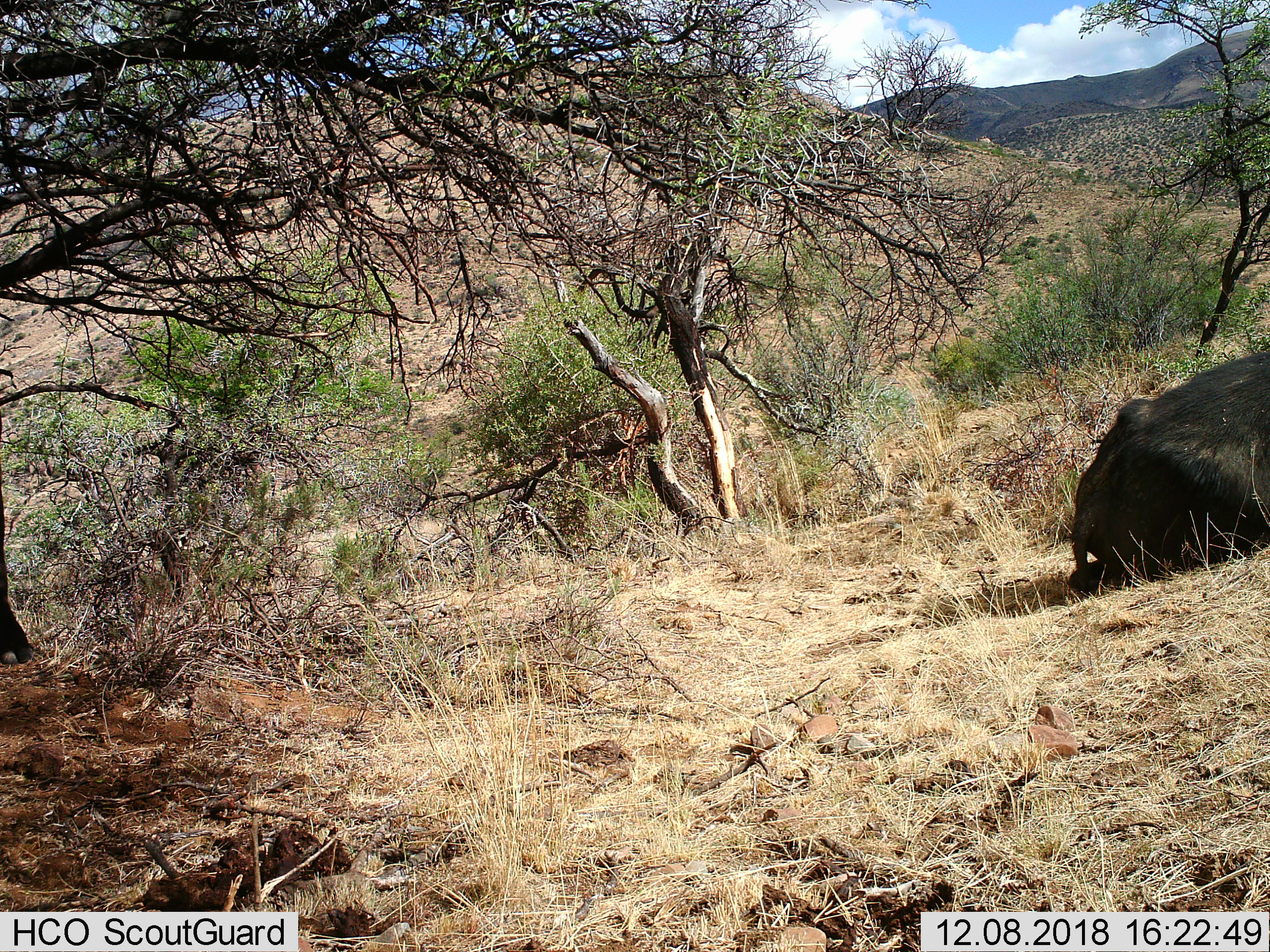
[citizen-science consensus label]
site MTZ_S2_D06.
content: unidentified animal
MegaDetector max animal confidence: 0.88